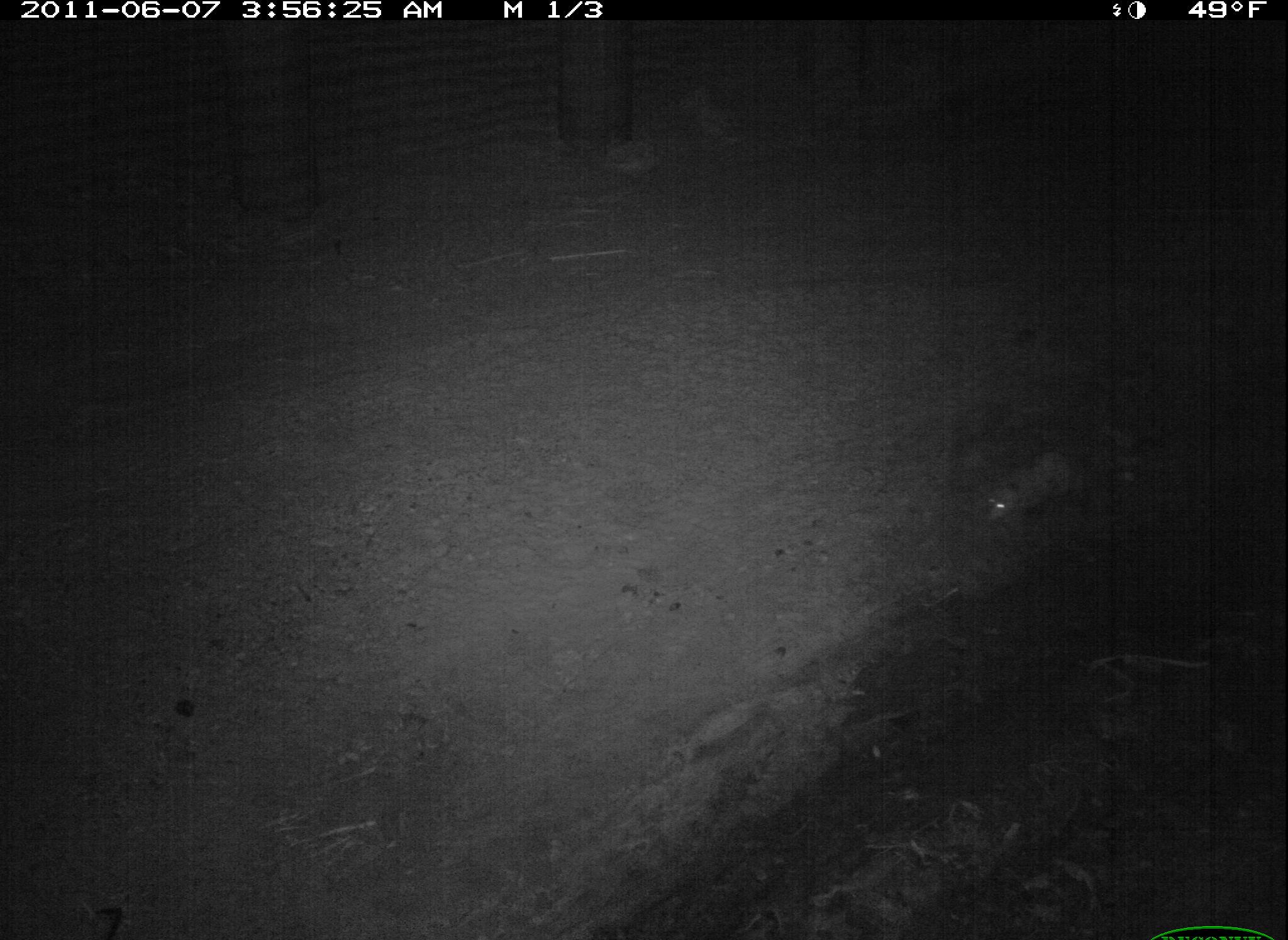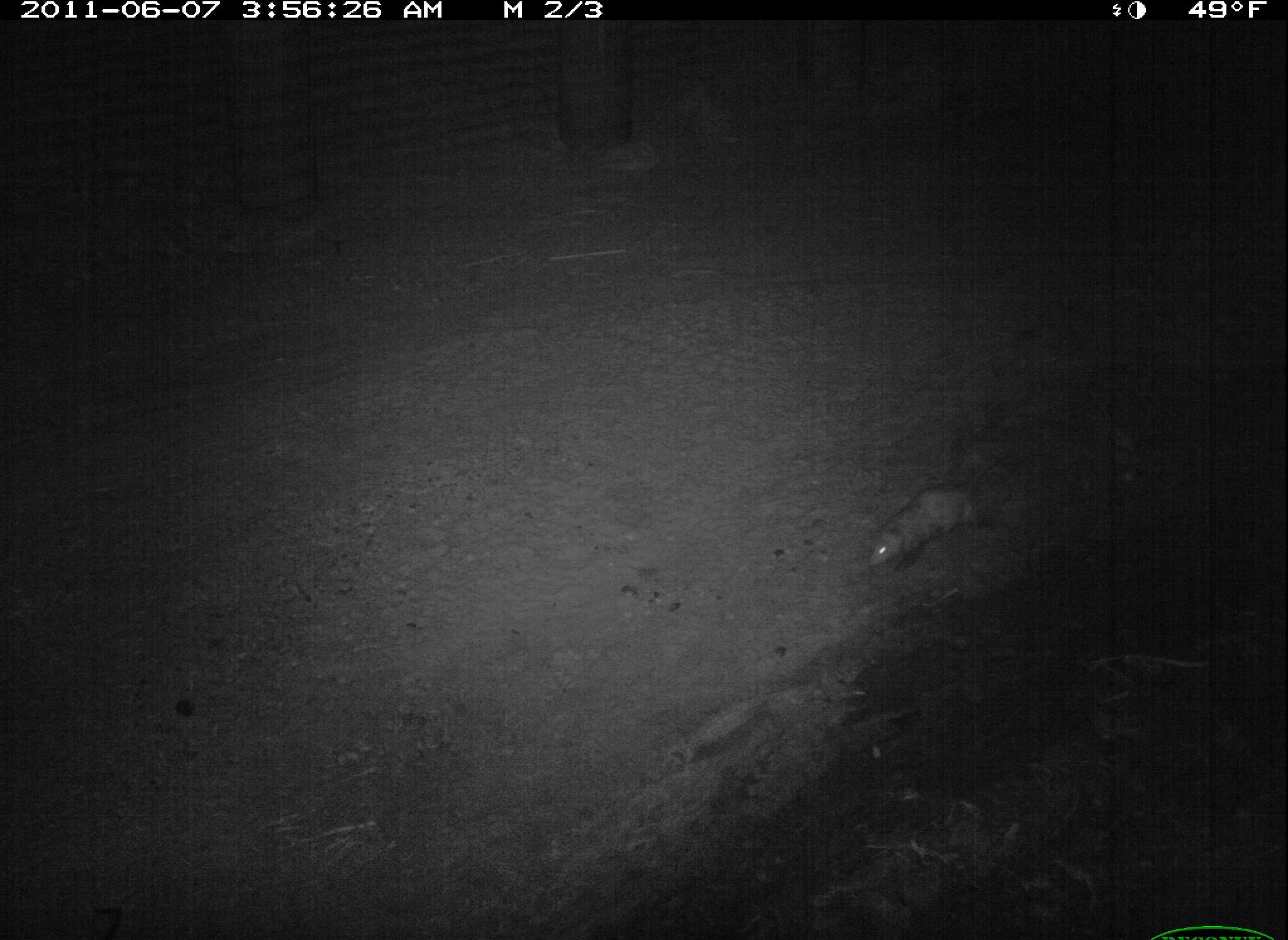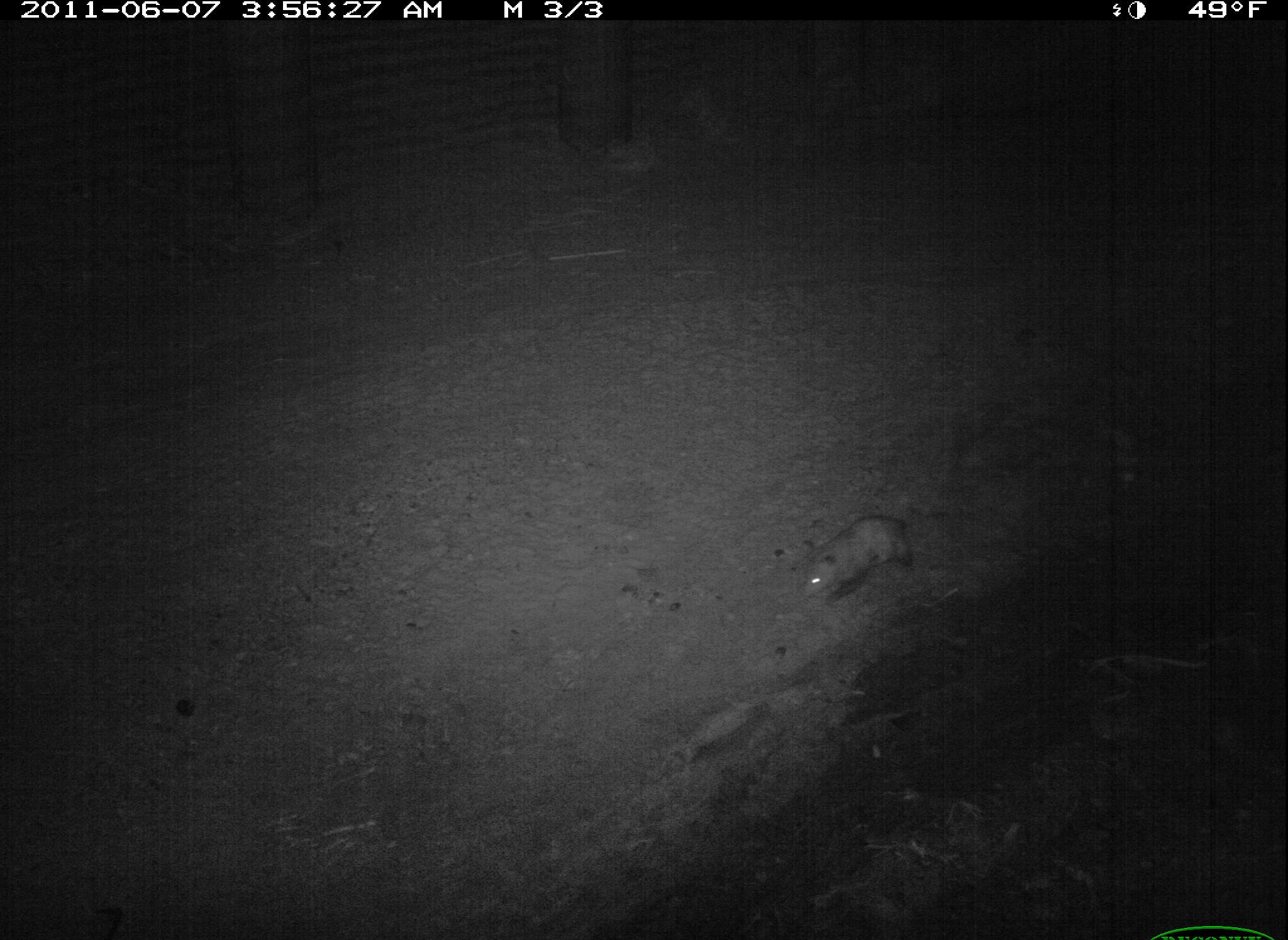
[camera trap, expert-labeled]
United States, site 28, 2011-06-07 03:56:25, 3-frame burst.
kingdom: Animalia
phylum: Chordata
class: Mammalia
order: Didelphimorphia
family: Didelphidae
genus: Didelphis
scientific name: Didelphis virginiana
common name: virginia opossum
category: opossum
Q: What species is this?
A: Opossum (virginia opossum) (Didelphis virginiana).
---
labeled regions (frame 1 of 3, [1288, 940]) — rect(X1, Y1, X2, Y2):
opossum: rect(969, 433, 1113, 544)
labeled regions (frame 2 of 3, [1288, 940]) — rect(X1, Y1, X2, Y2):
opossum: rect(857, 467, 1013, 583)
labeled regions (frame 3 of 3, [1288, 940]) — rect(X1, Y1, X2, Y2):
opossum: rect(795, 503, 929, 607)